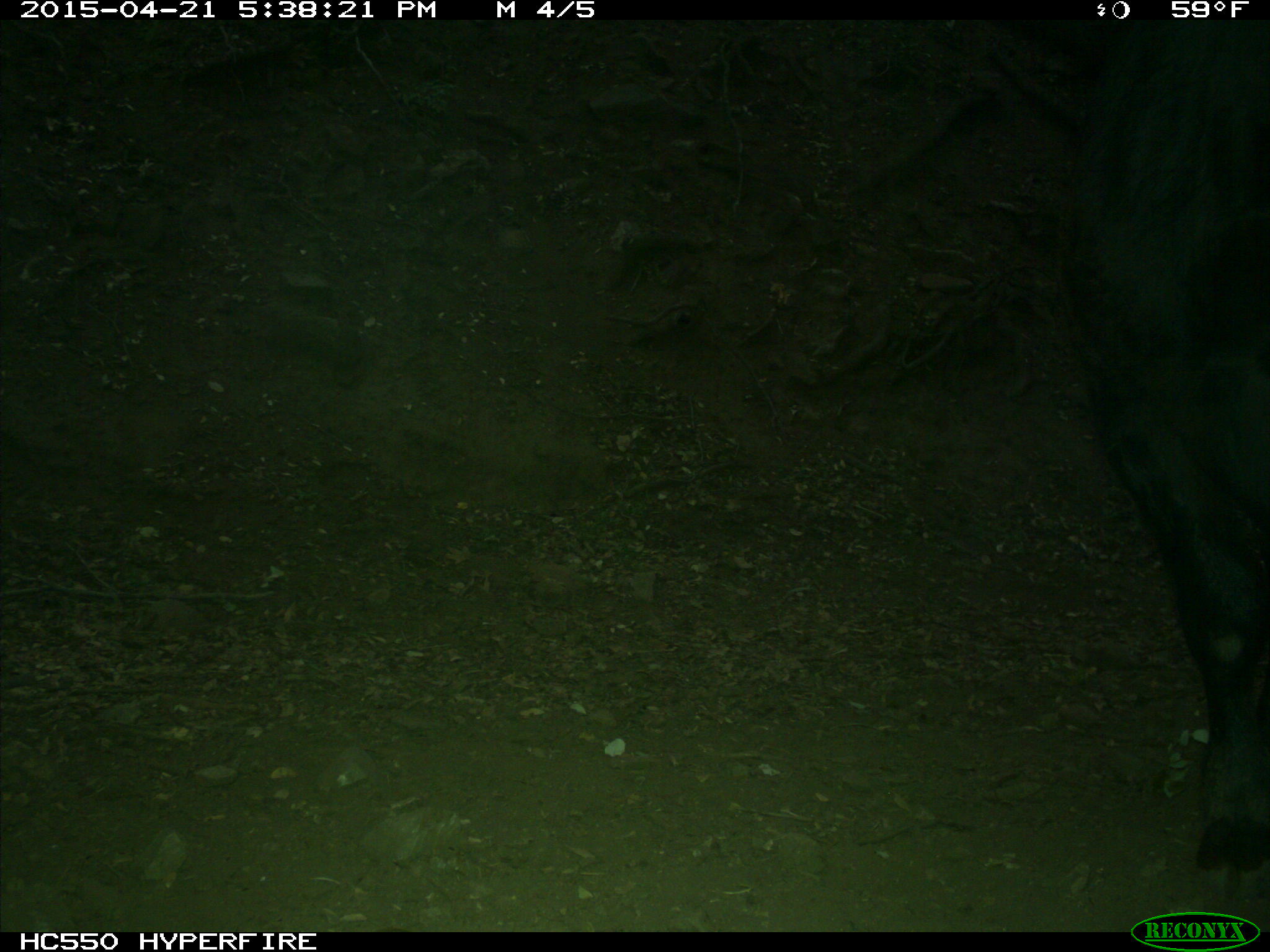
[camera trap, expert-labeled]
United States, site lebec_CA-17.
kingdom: Animalia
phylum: Chordata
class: Mammalia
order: Artiodactyla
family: Bovidae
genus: Bos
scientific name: Bos taurus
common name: domestic cow